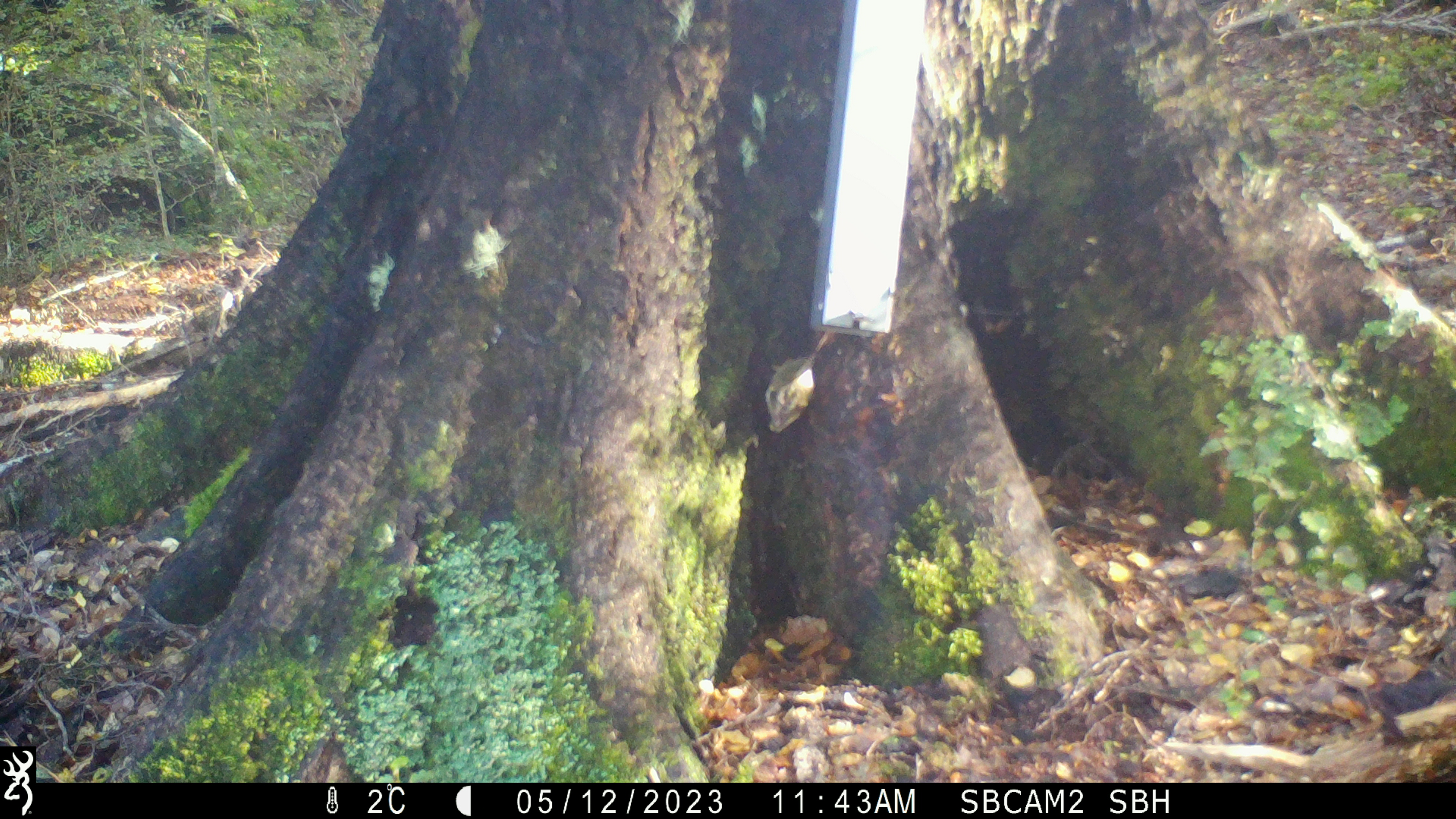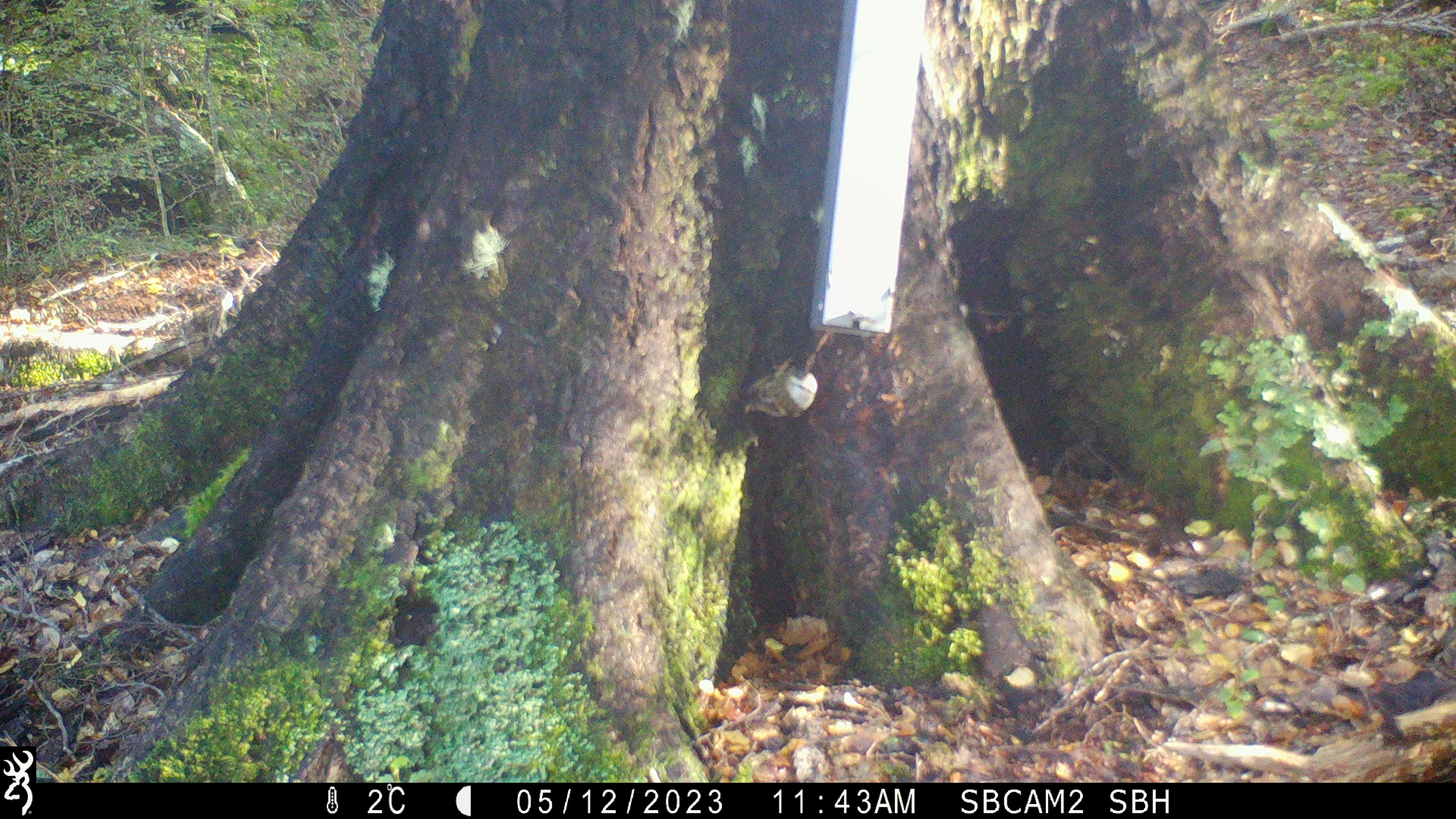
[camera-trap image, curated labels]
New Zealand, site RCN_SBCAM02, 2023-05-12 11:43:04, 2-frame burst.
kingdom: Animalia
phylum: Chordata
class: Aves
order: Passeriformes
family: Acanthisittidae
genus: Acanthisitta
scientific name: Acanthisitta chloris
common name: rifleman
Rifleman (Acanthisitta chloris).